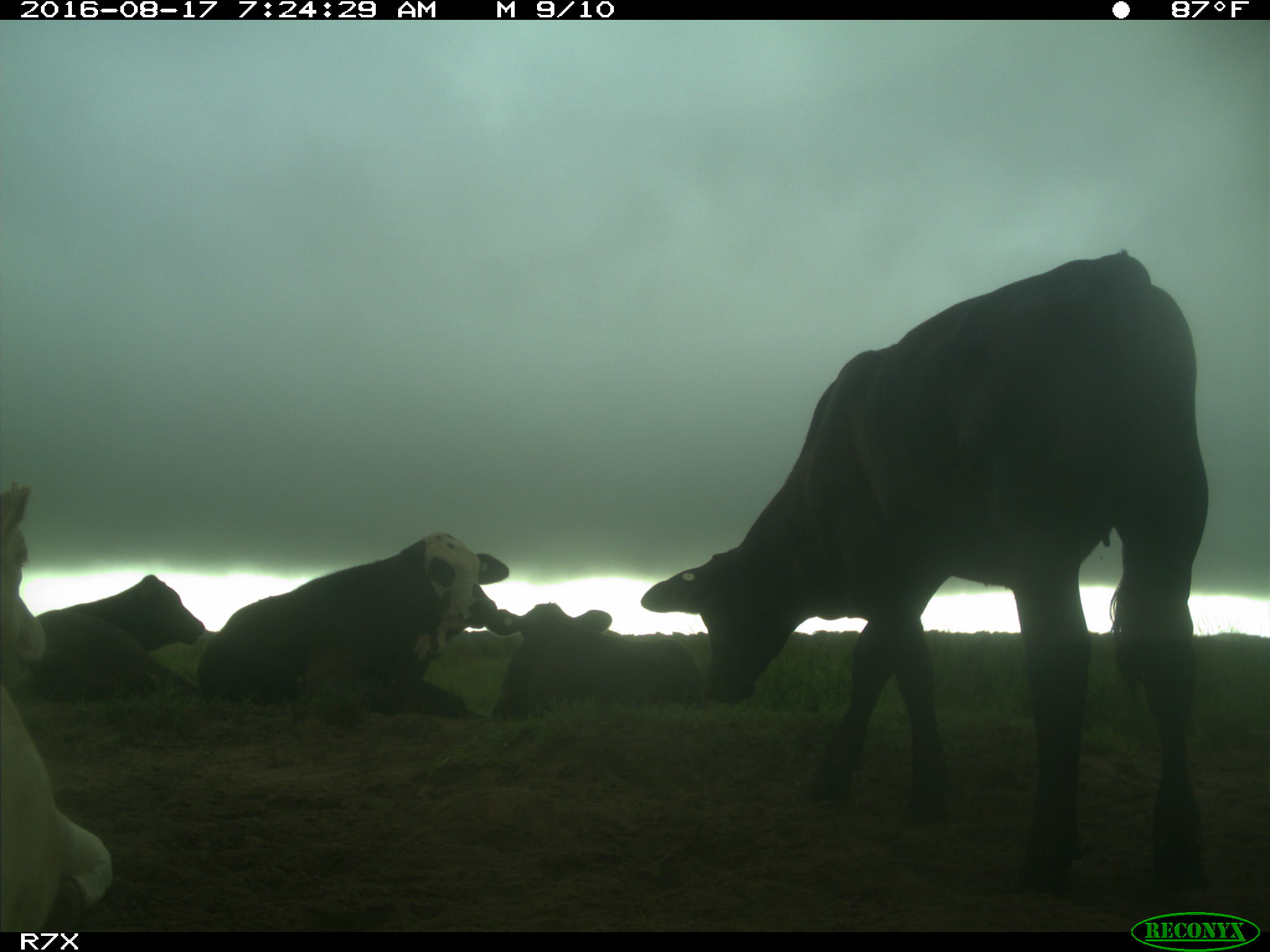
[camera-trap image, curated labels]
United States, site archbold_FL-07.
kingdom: Animalia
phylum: Chordata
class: Mammalia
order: Artiodactyla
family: Bovidae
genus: Bos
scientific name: Bos taurus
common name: domestic cow